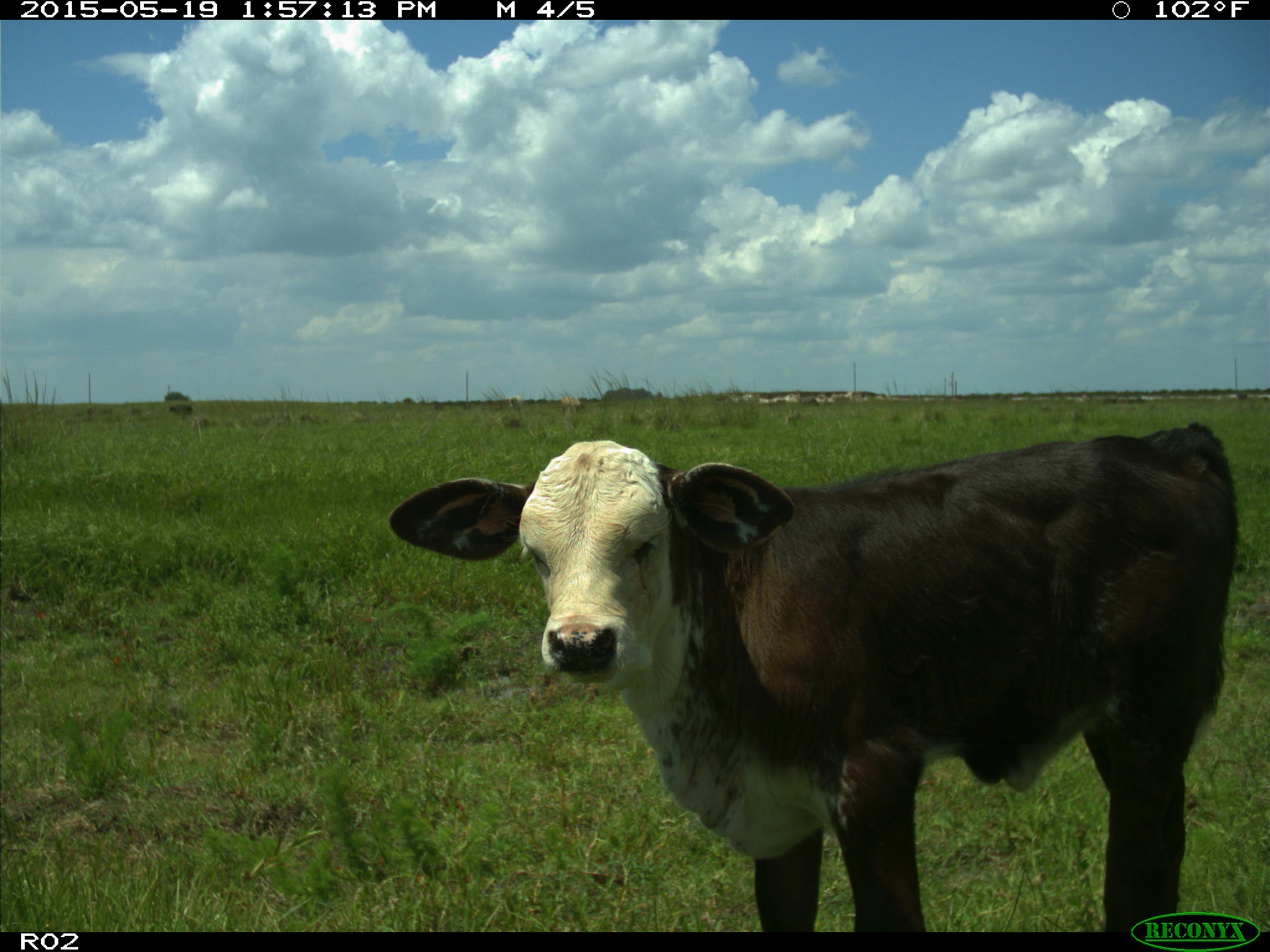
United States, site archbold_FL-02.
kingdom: Animalia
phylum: Chordata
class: Mammalia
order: Artiodactyla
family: Bovidae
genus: Bos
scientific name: Bos taurus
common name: domestic cow